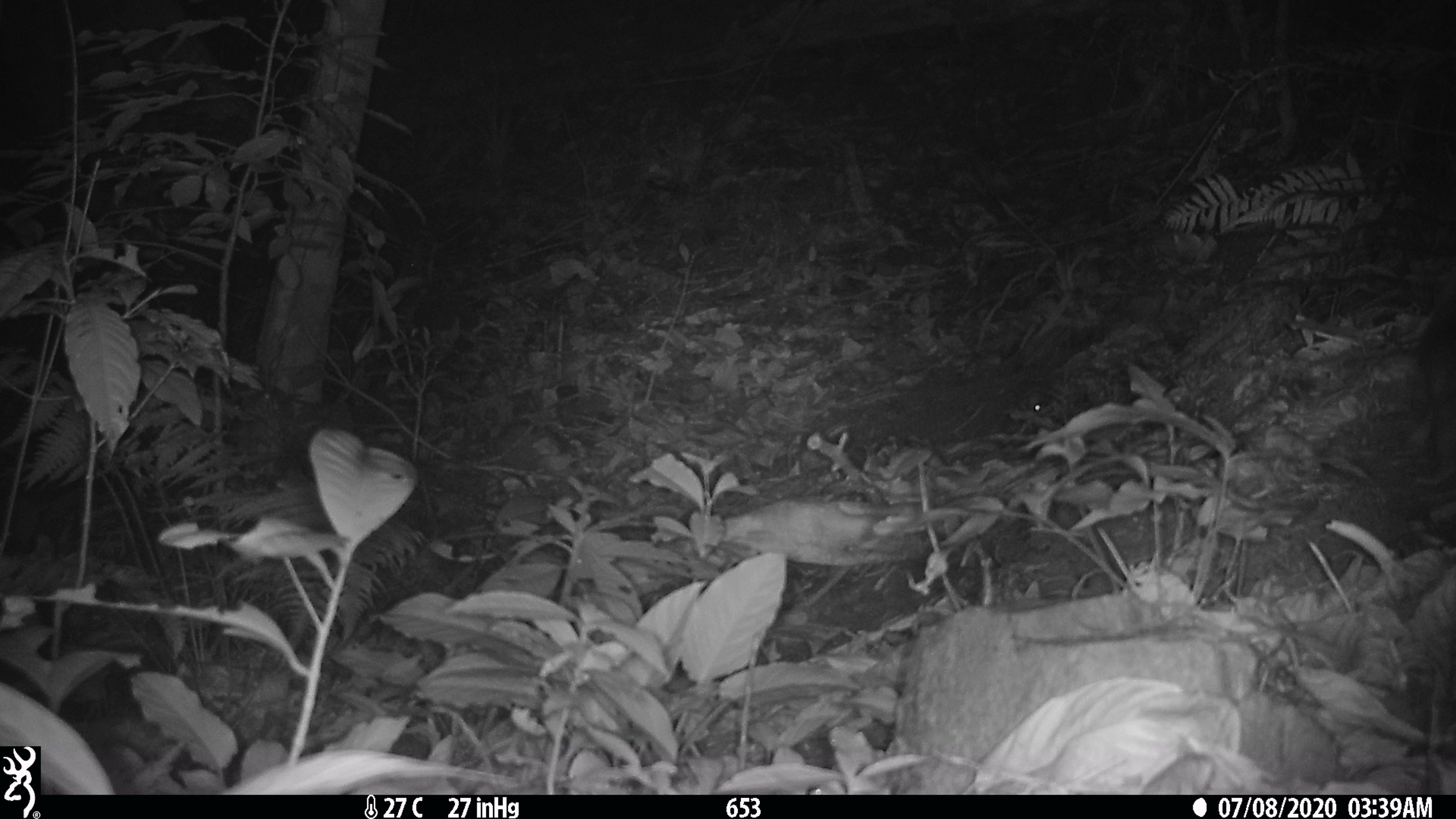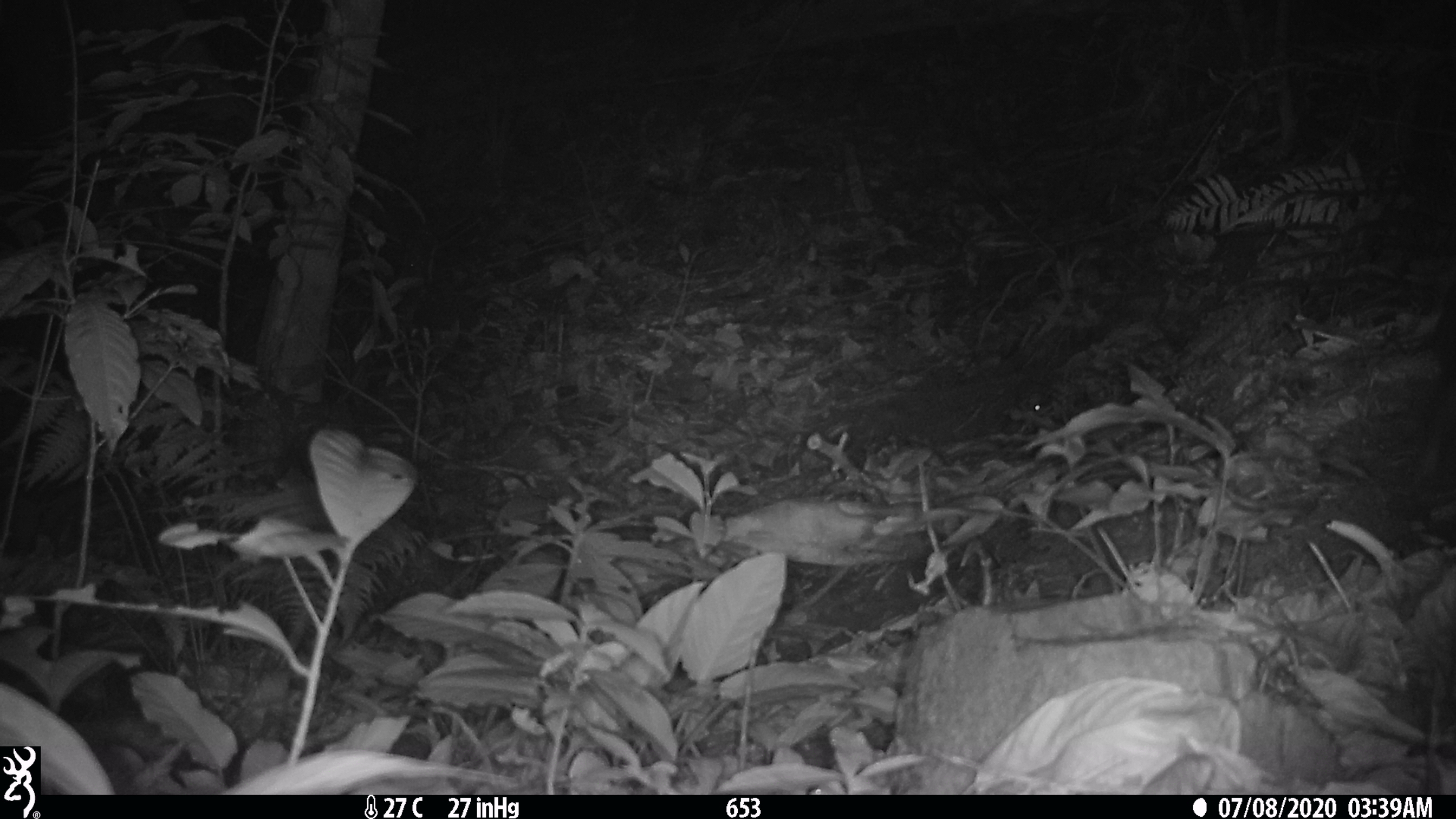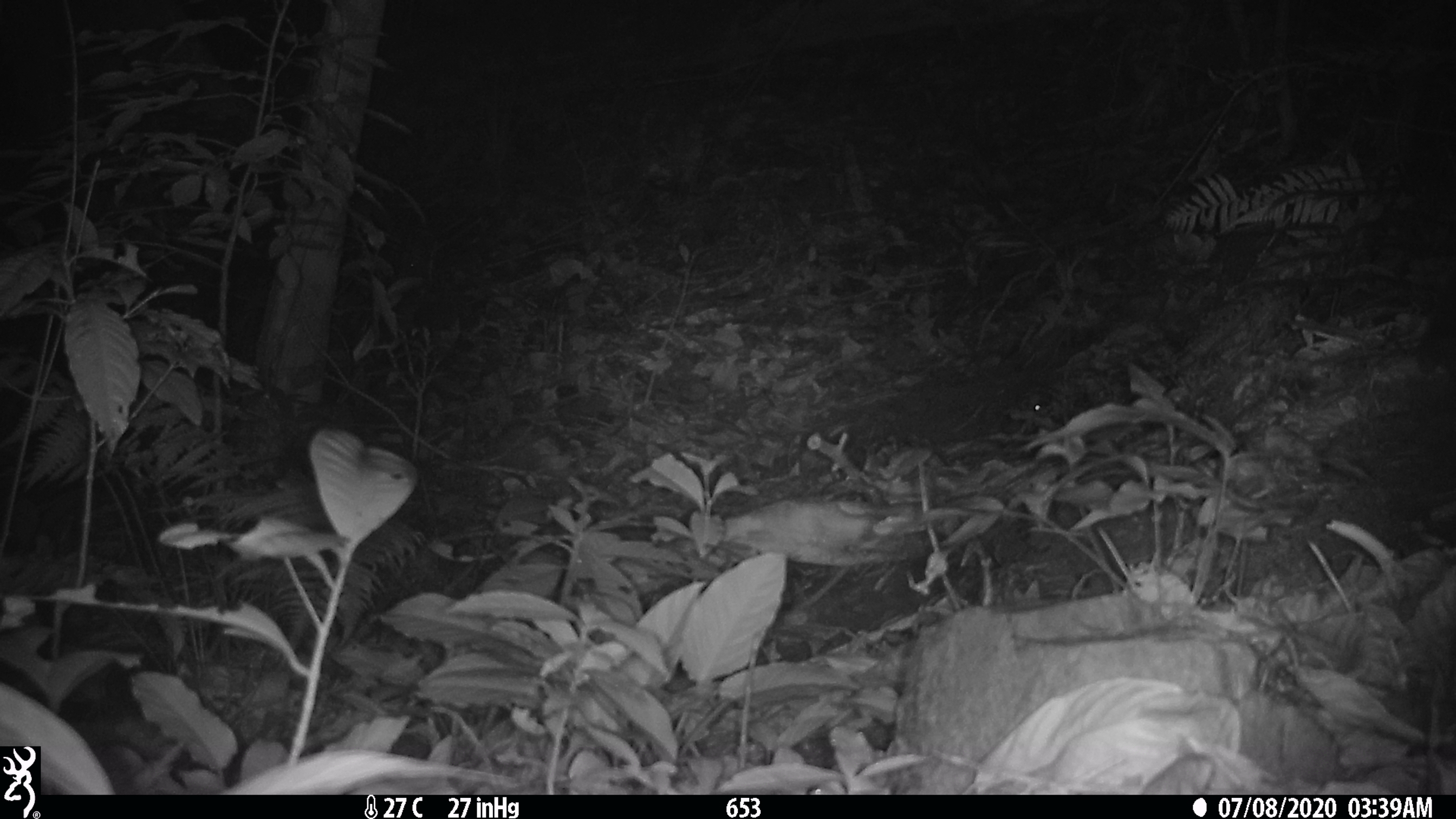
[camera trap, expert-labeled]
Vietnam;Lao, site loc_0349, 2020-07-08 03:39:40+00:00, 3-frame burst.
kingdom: Animalia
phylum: Chordata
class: Mammalia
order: Carnivora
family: Mustelidae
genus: Melogale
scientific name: Melogale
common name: ferret badger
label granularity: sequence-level